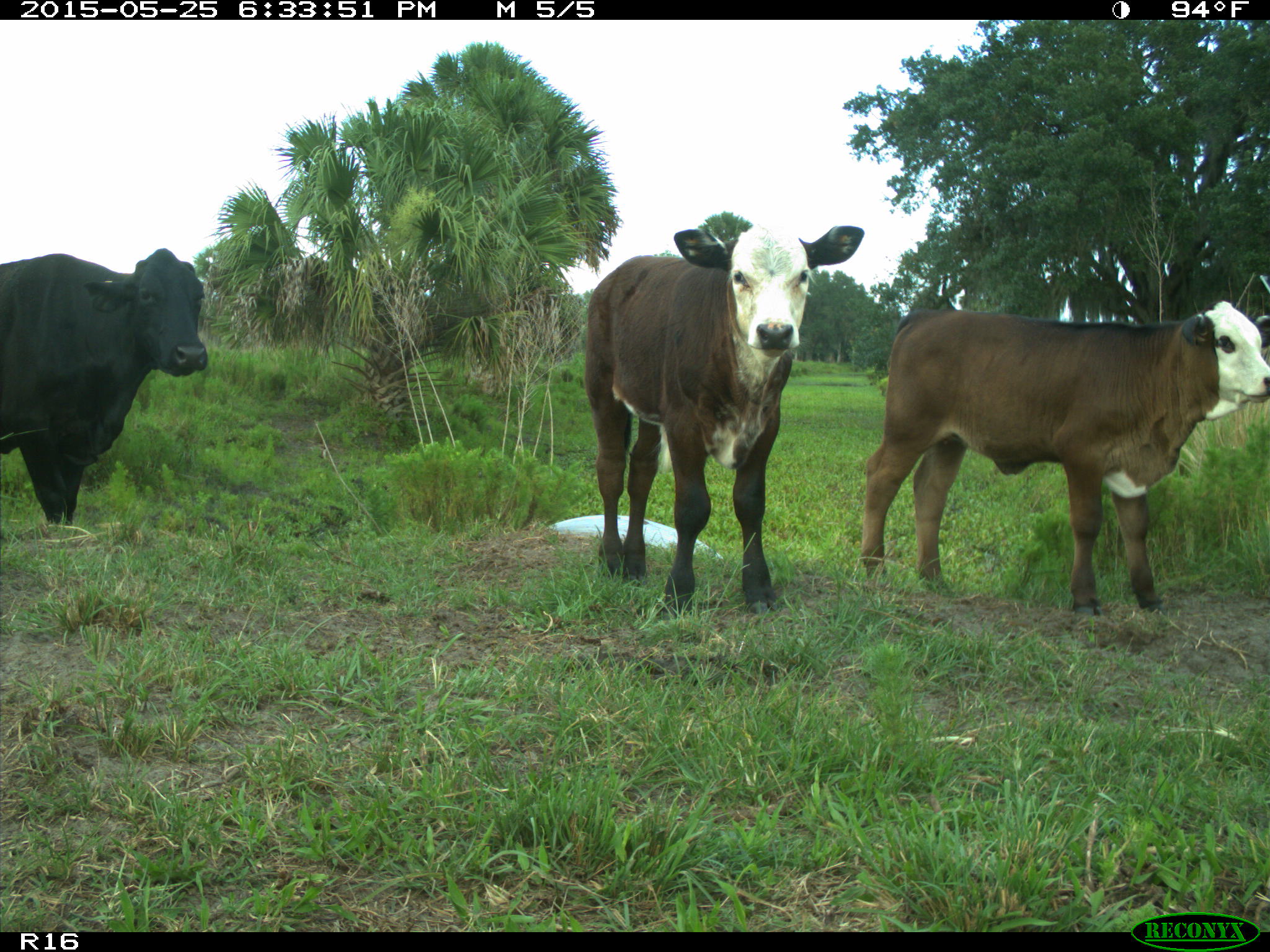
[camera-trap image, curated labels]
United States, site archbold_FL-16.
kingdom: Animalia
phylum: Chordata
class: Mammalia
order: Artiodactyla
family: Bovidae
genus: Bos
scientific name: Bos taurus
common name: domestic cow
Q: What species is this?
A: Bos taurus (domestic cow).